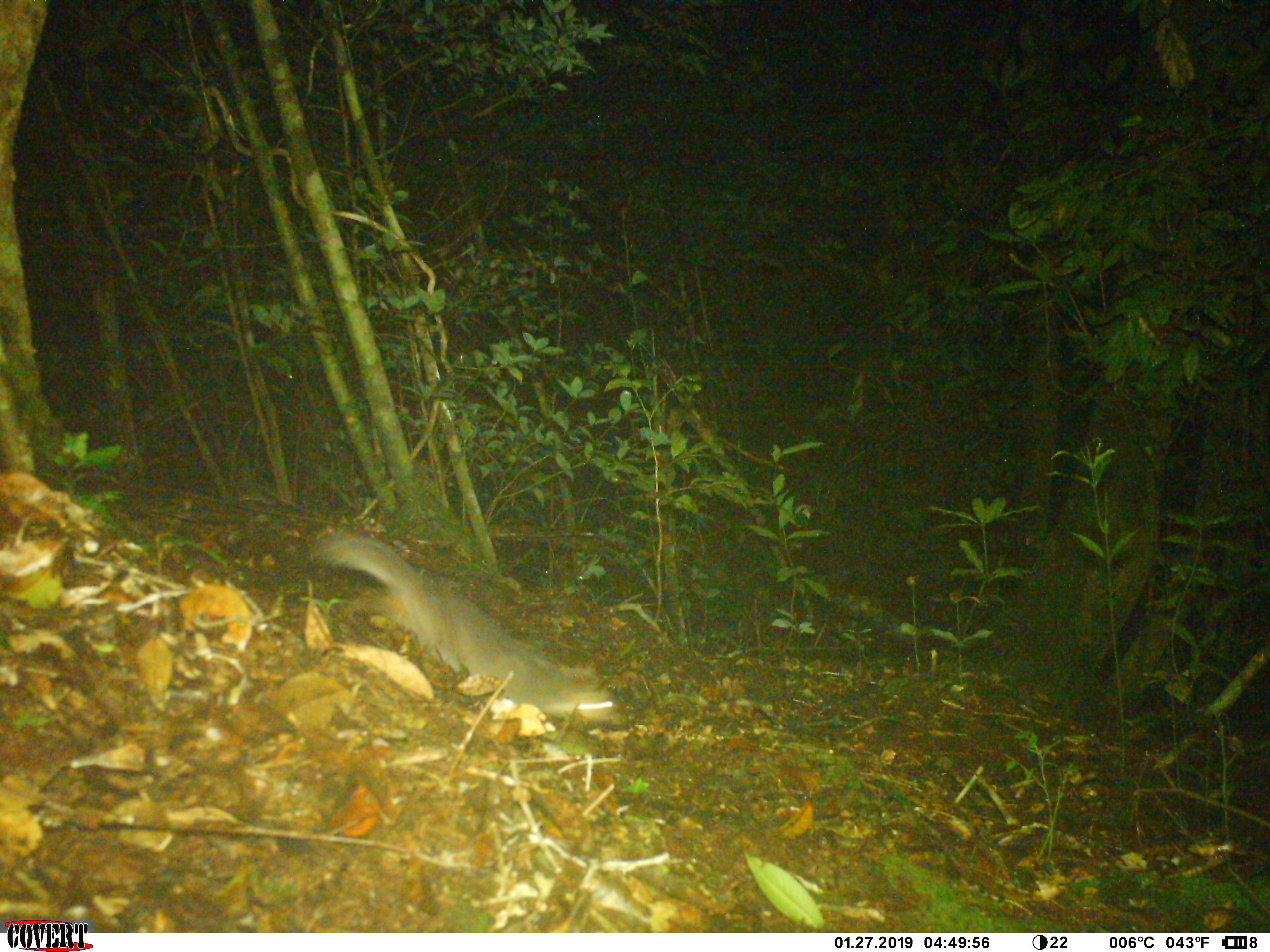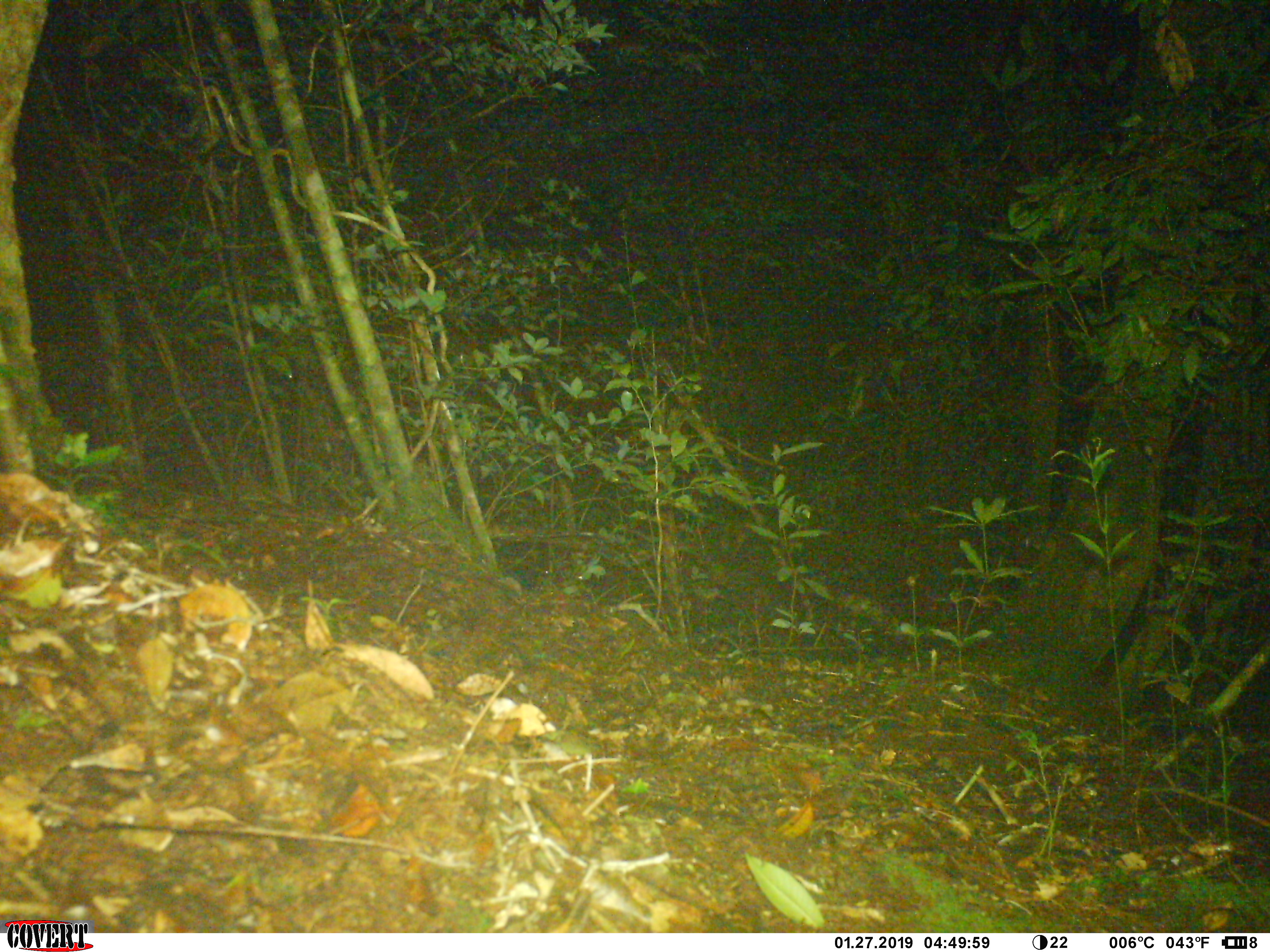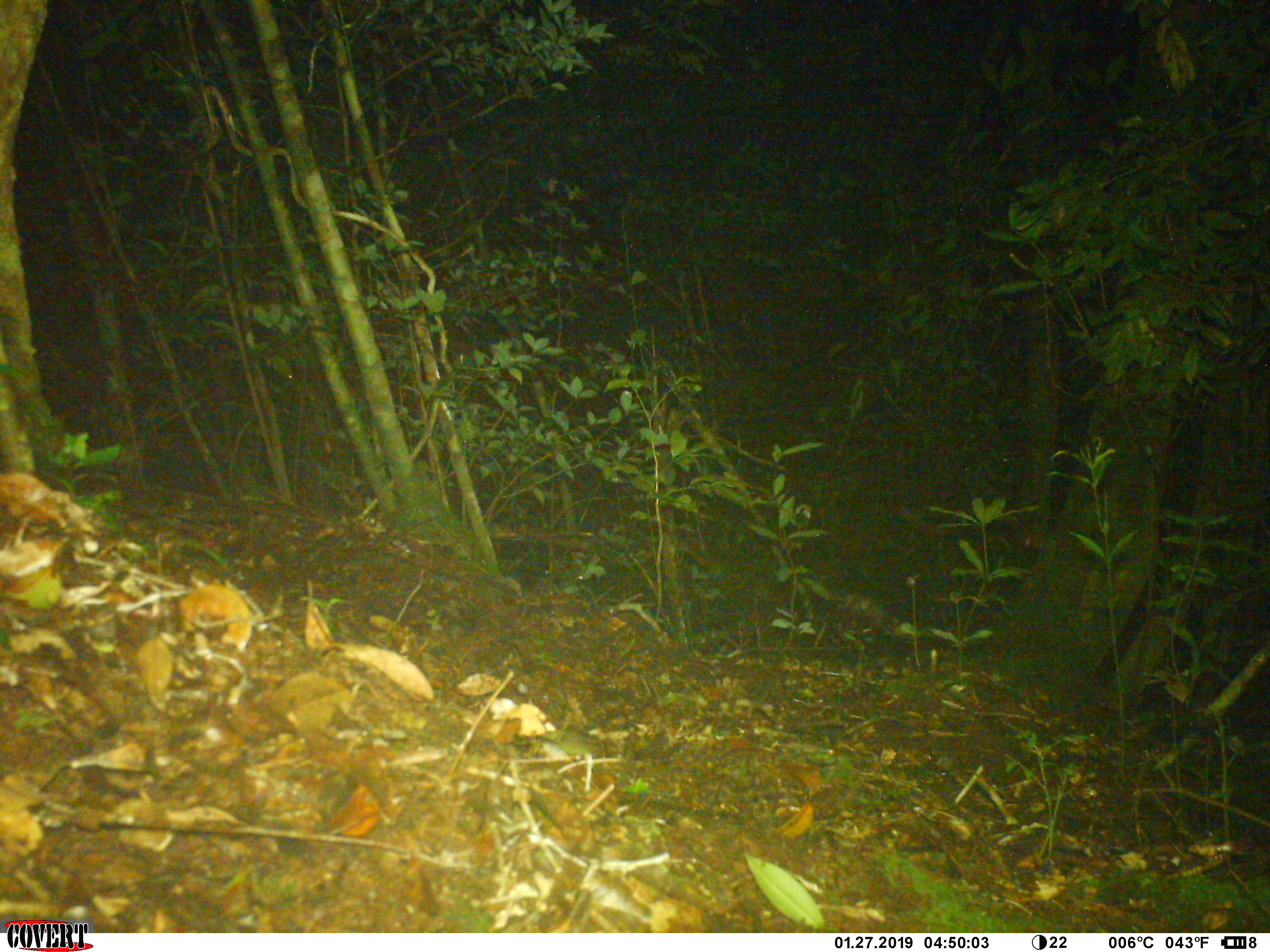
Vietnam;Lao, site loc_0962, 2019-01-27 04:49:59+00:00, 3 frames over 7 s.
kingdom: Animalia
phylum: Chordata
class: Mammalia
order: Carnivora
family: Mustelidae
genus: Melogale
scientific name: Melogale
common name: ferret badger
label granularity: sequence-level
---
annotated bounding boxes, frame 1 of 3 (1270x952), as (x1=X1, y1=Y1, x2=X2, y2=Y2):
ferret badger: (x1=308, y1=528, x2=636, y2=729)